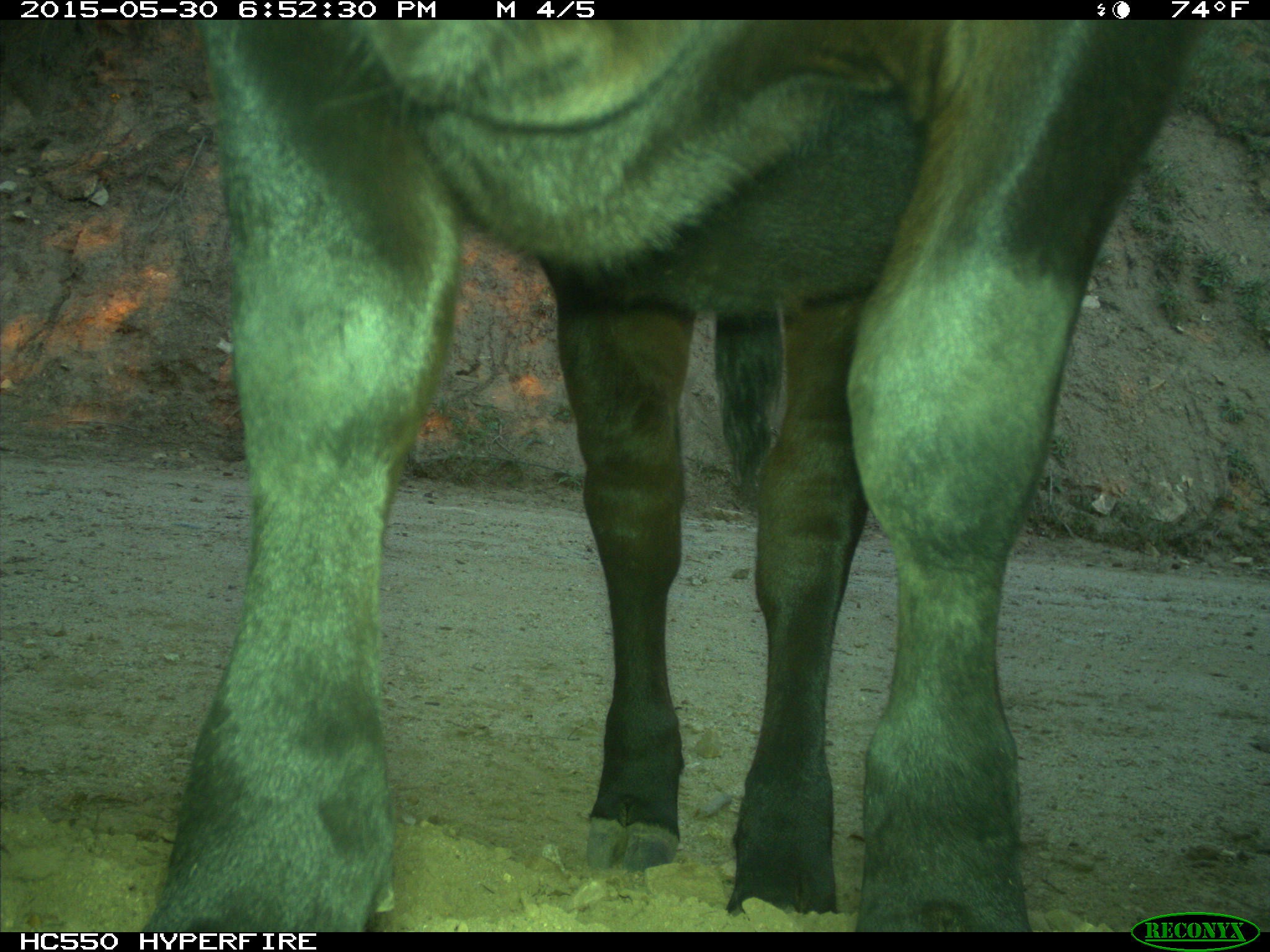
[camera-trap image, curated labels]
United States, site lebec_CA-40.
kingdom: Animalia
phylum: Chordata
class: Mammalia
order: Artiodactyla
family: Bovidae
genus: Bos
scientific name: Bos taurus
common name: domestic cow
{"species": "Bos taurus (domestic cow)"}